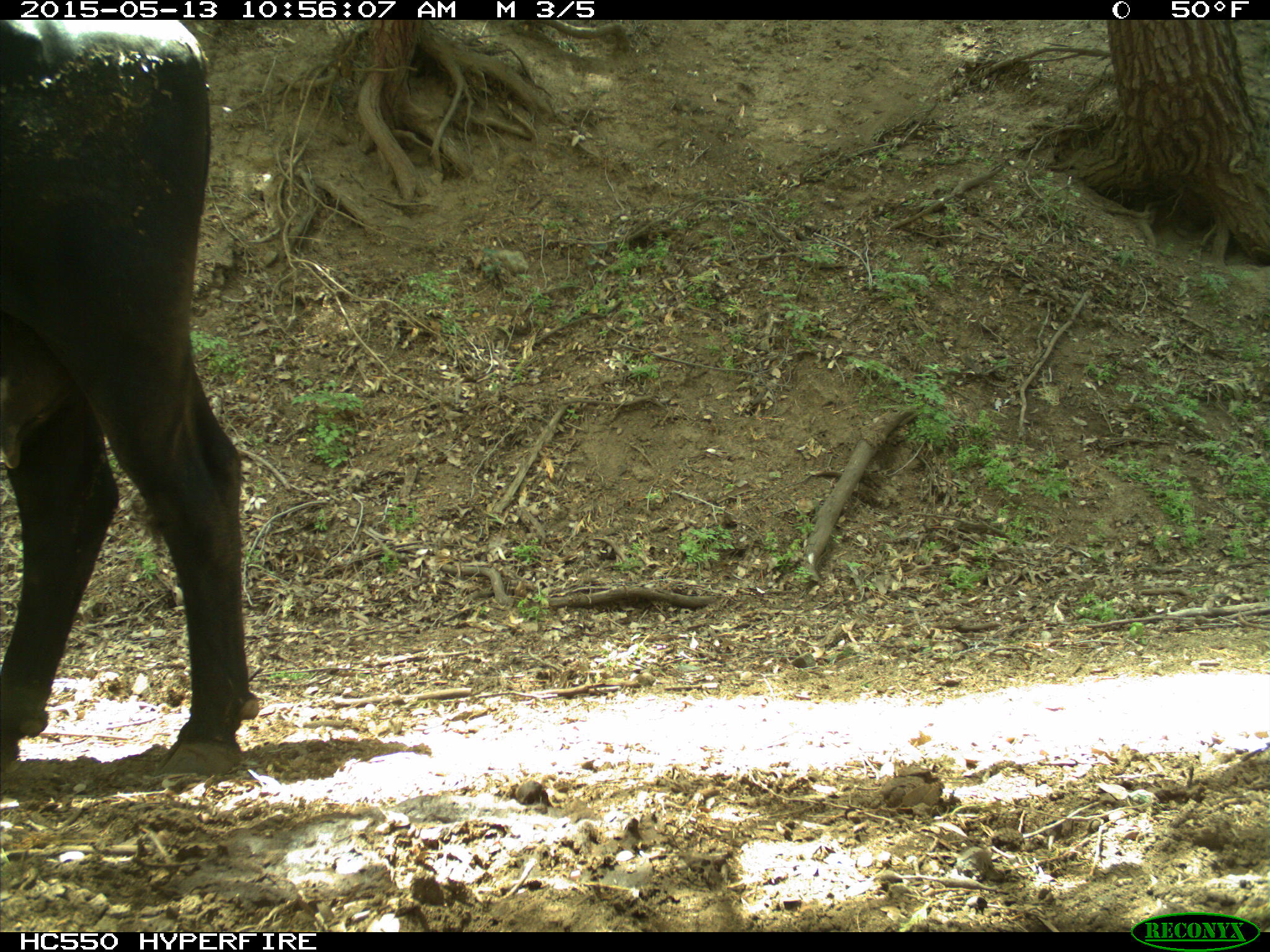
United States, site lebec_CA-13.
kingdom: Animalia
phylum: Chordata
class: Mammalia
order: Artiodactyla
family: Bovidae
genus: Bos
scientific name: Bos taurus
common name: domestic cow